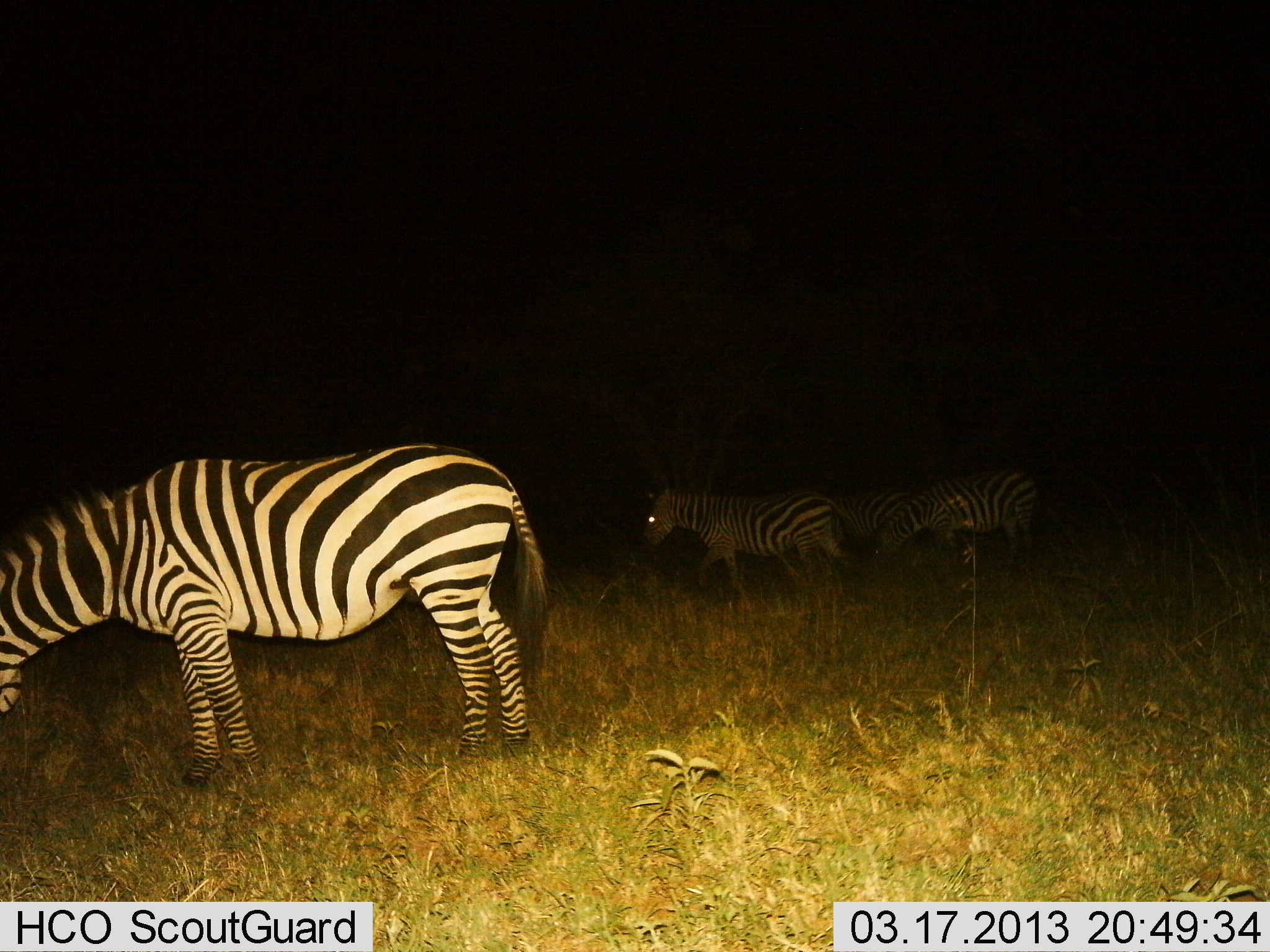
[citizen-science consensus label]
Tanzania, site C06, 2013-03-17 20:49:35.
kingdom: Animalia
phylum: Chordata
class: Mammalia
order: Perissodactyla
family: Equidae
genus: Equus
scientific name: Equus quagga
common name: plains zebra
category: zebra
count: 4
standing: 40%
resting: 7%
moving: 53%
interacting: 0%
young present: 0%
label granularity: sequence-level